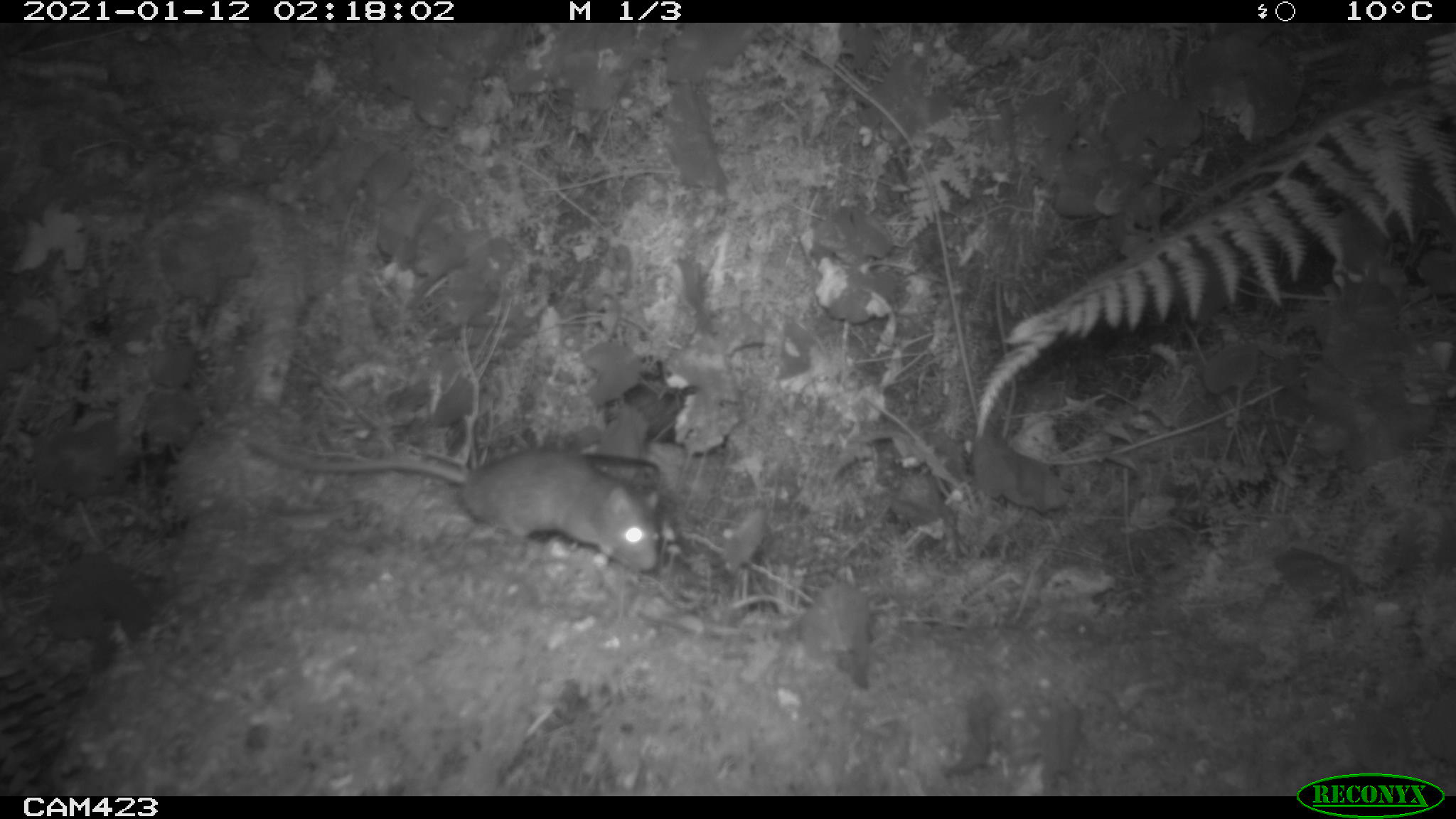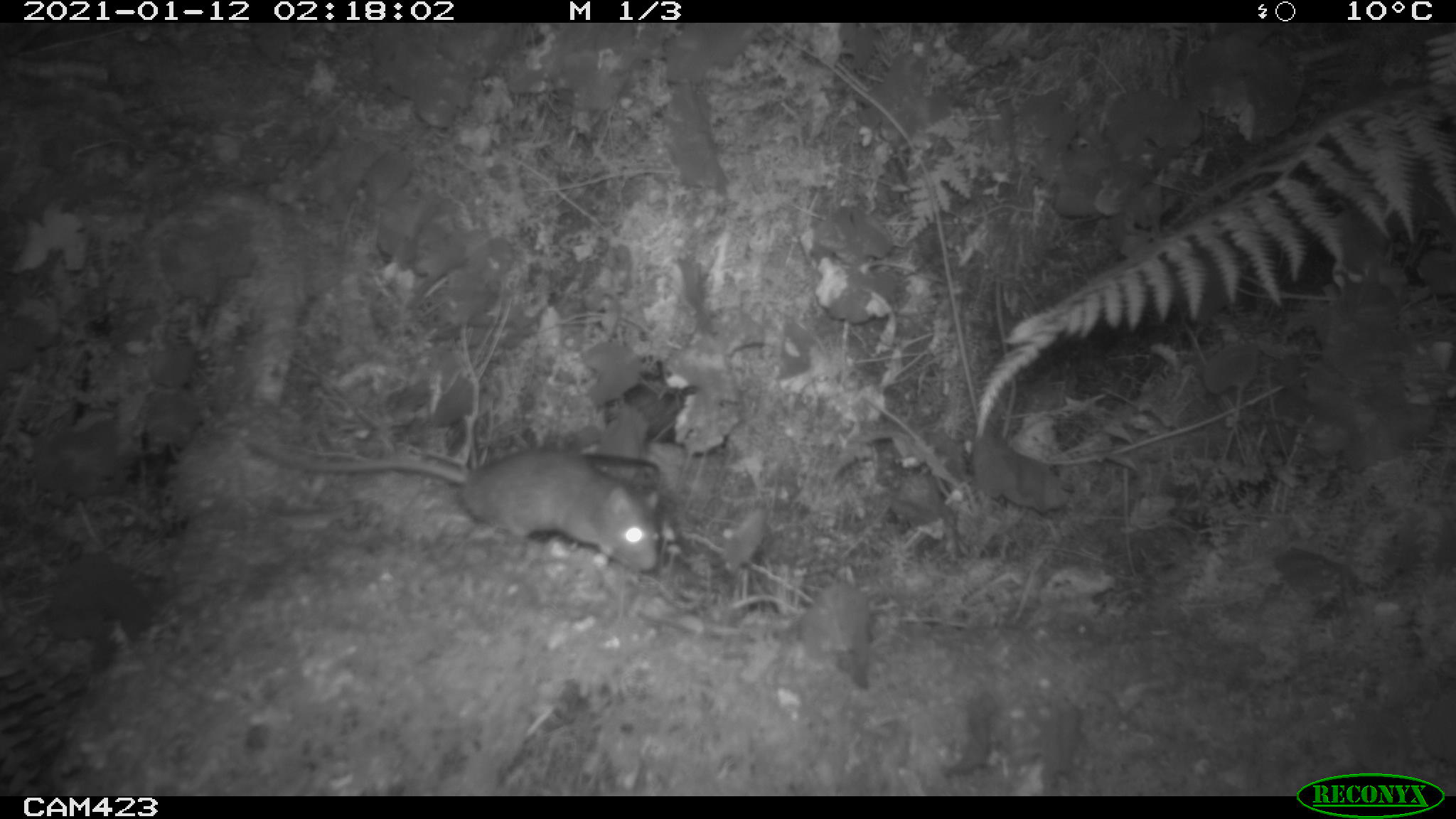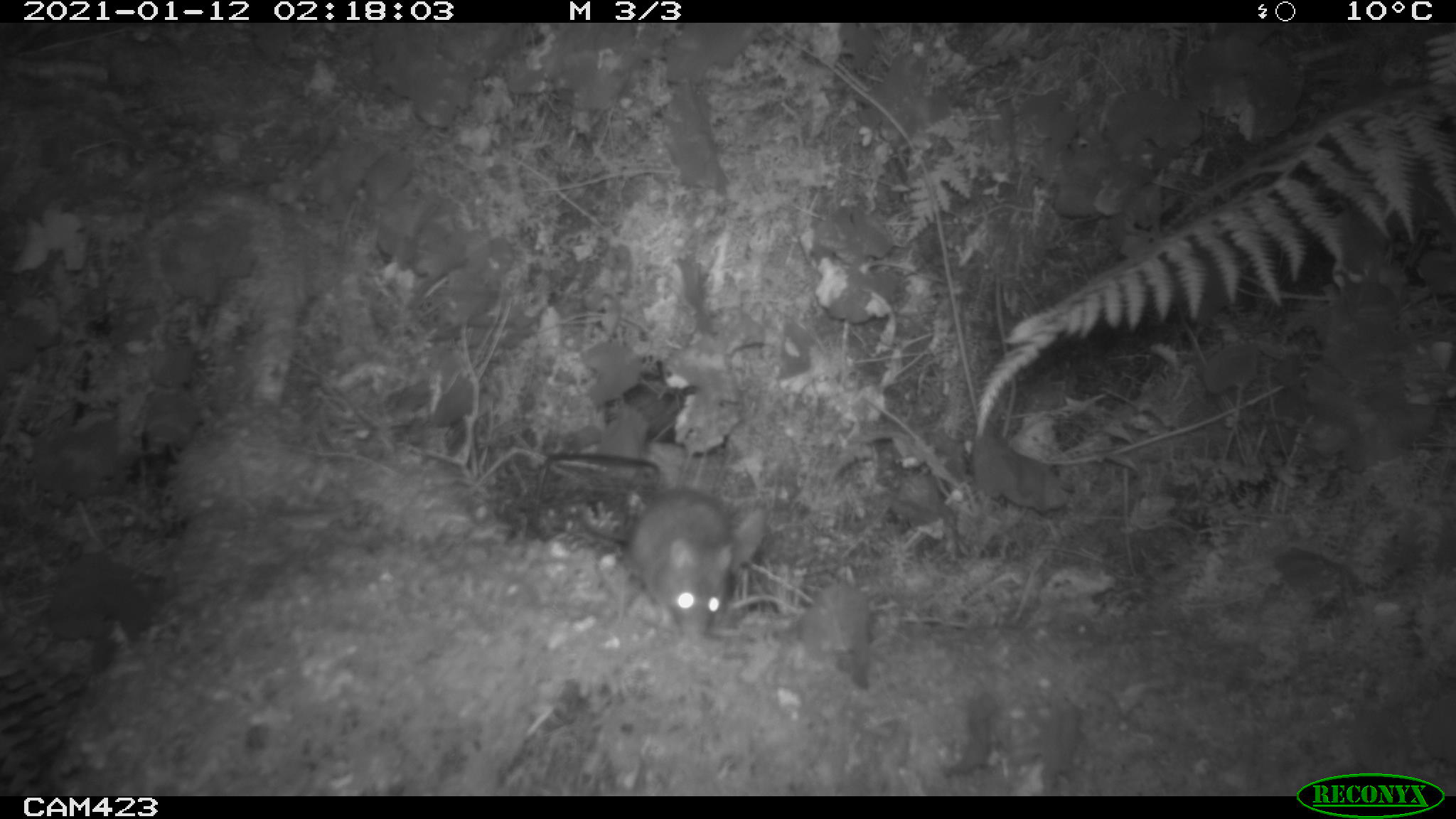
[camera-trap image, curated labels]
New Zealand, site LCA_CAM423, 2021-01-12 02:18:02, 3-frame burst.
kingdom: Animalia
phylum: Chordata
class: Mammalia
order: Rodentia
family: Muridae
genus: Rattus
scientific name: Rattus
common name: rat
Rat (Rattus).